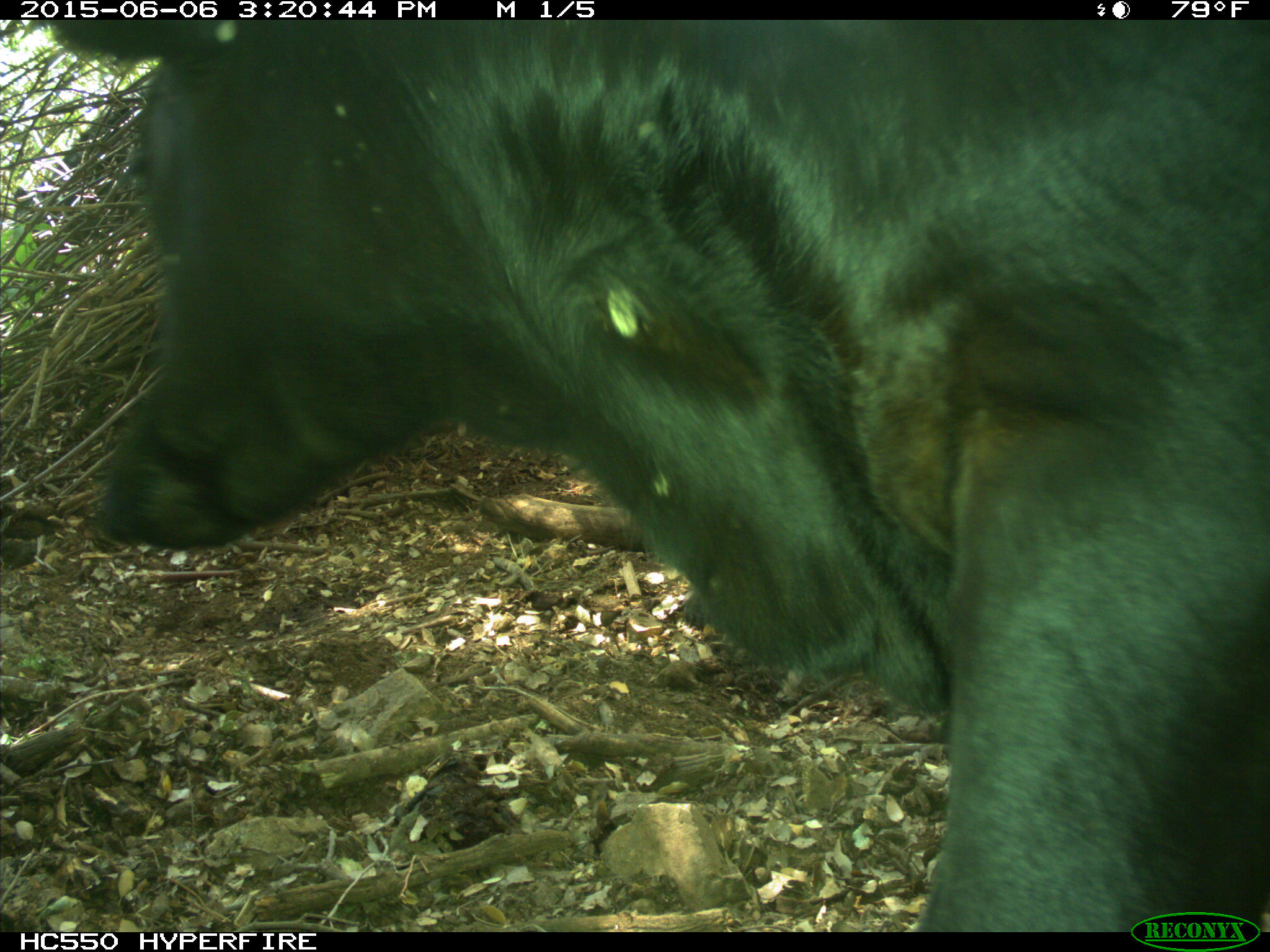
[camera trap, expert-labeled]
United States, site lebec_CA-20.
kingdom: Animalia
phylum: Chordata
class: Mammalia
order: Artiodactyla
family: Bovidae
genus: Bos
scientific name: Bos taurus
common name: domestic cow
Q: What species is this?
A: Bos taurus (domestic cow).